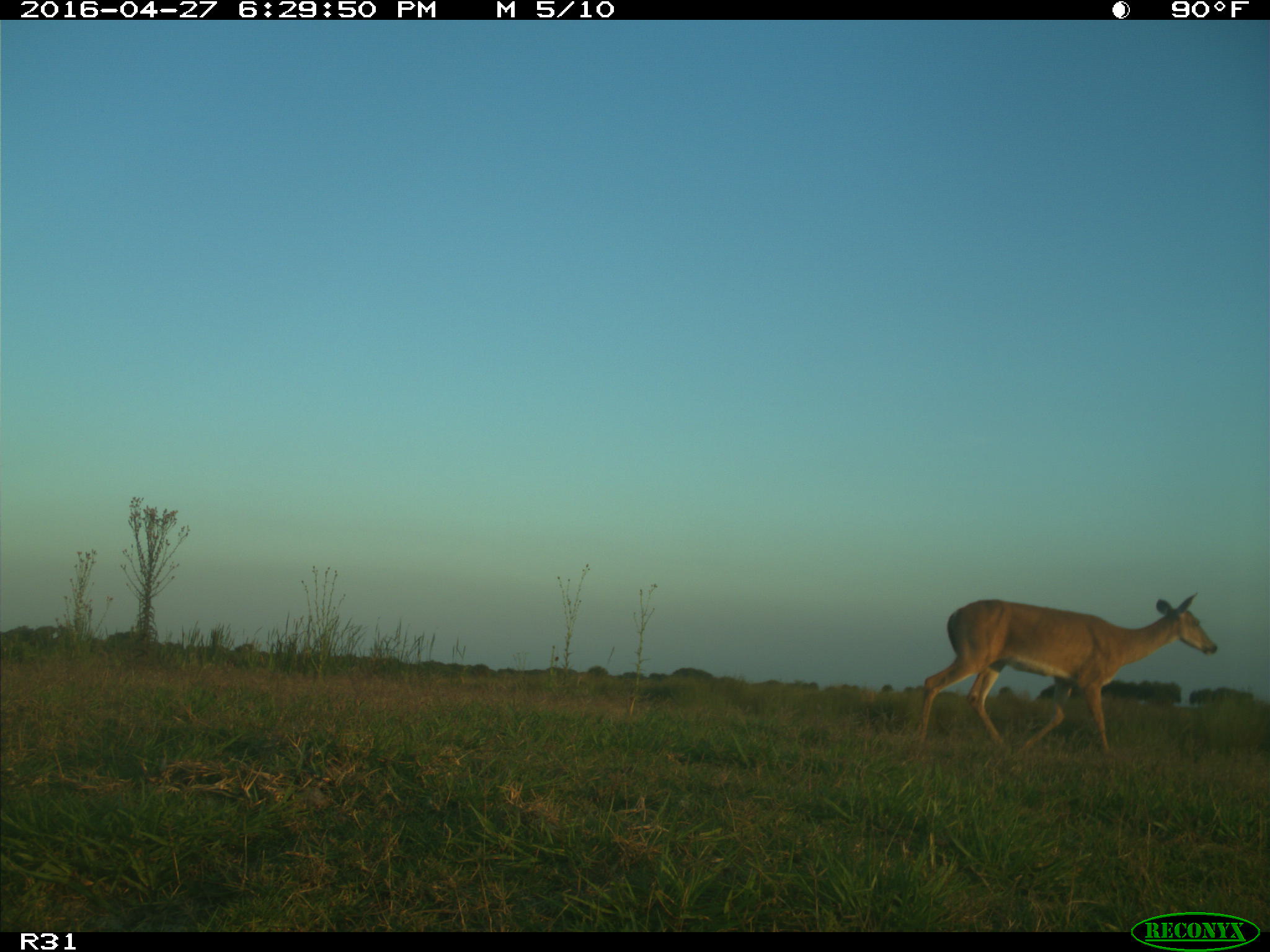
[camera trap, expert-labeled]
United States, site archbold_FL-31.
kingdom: Animalia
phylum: Chordata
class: Mammalia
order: Artiodactyla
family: Cervidae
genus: Odocoileus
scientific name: Odocoileus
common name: deer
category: unidentified deer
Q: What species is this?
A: Unidentified deer (deer) (Odocoileus).